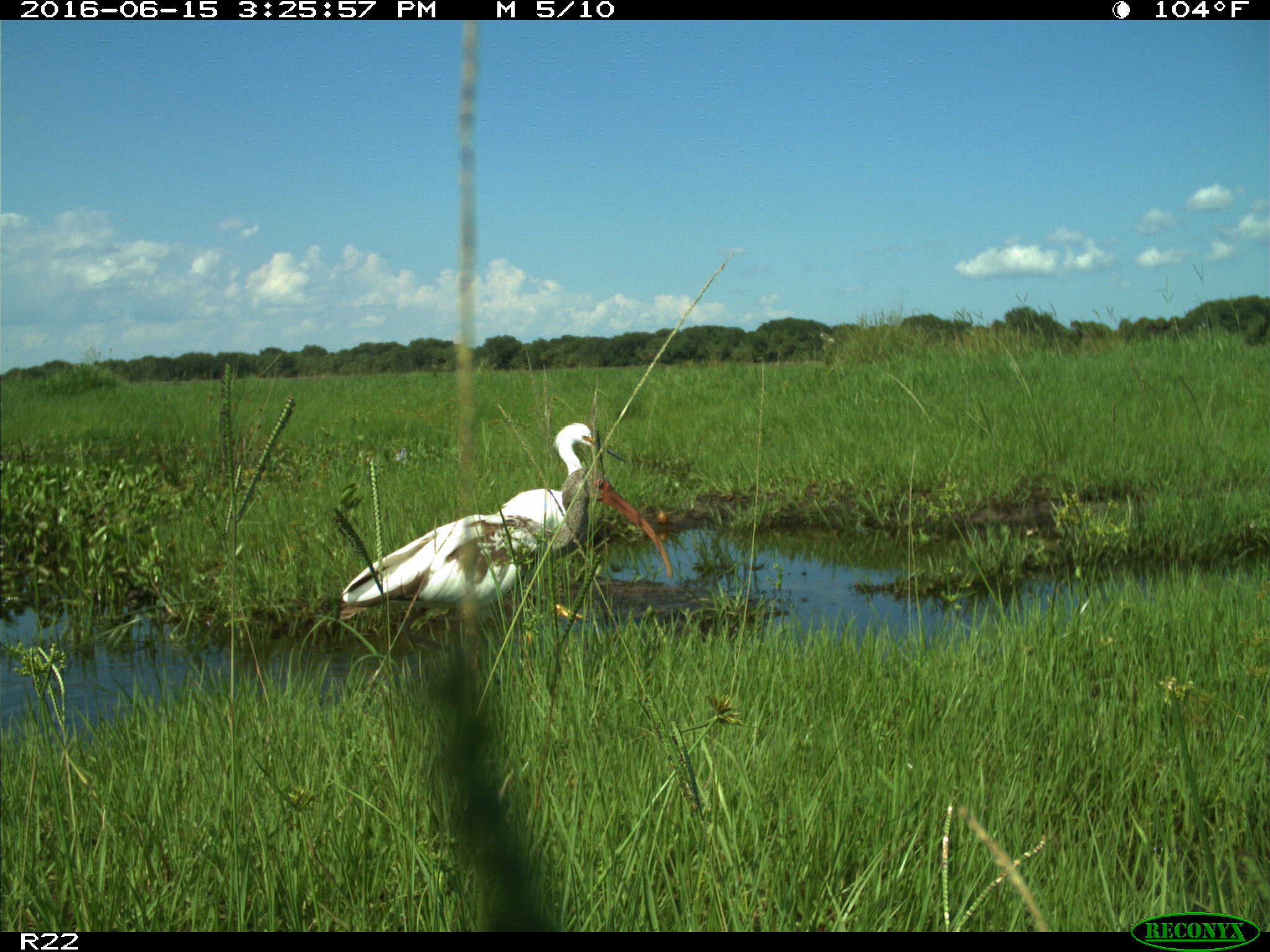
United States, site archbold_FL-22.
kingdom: Animalia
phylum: Chordata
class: Aves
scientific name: Aves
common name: birds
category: unidentified bird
Unidentified bird (birds) (Aves).